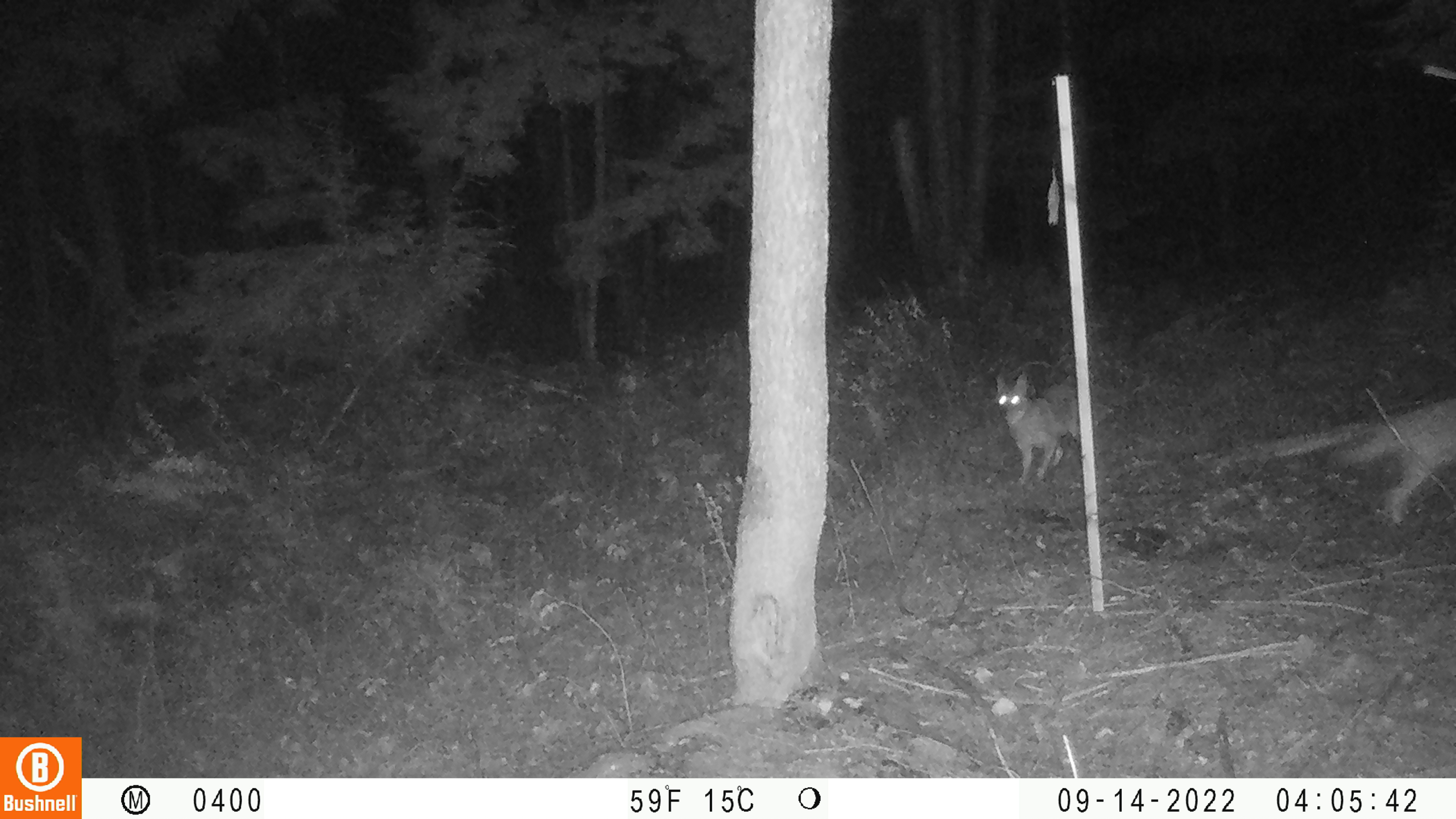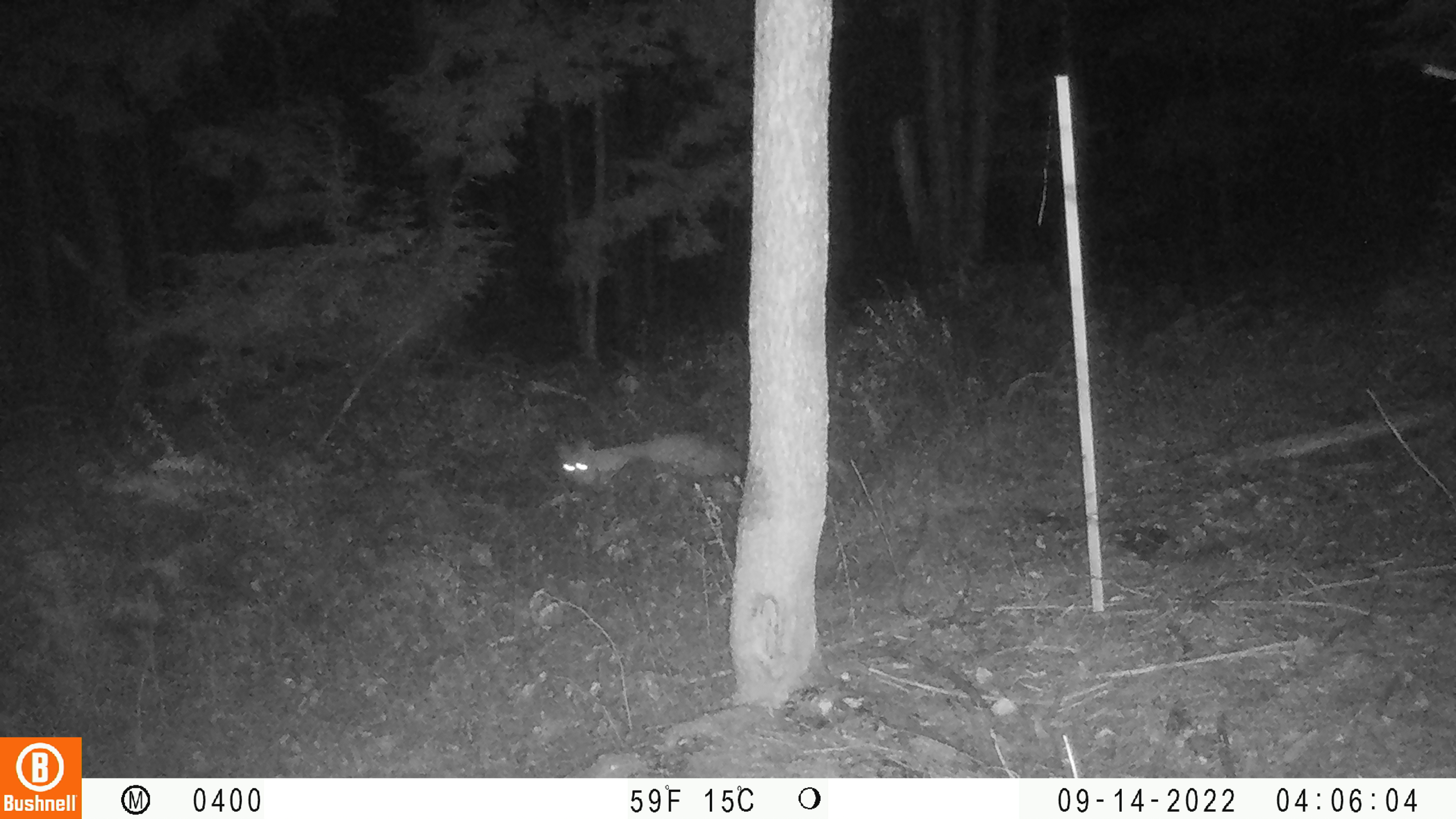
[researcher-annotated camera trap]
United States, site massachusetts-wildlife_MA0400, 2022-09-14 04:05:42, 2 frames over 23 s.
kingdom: Animalia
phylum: Chordata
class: Mammalia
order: Carnivora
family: Canidae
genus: Canis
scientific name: Canis latrans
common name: coyote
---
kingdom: Animalia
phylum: Chordata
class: Mammalia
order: Carnivora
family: Canidae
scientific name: Canidae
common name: canid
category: canid sp.